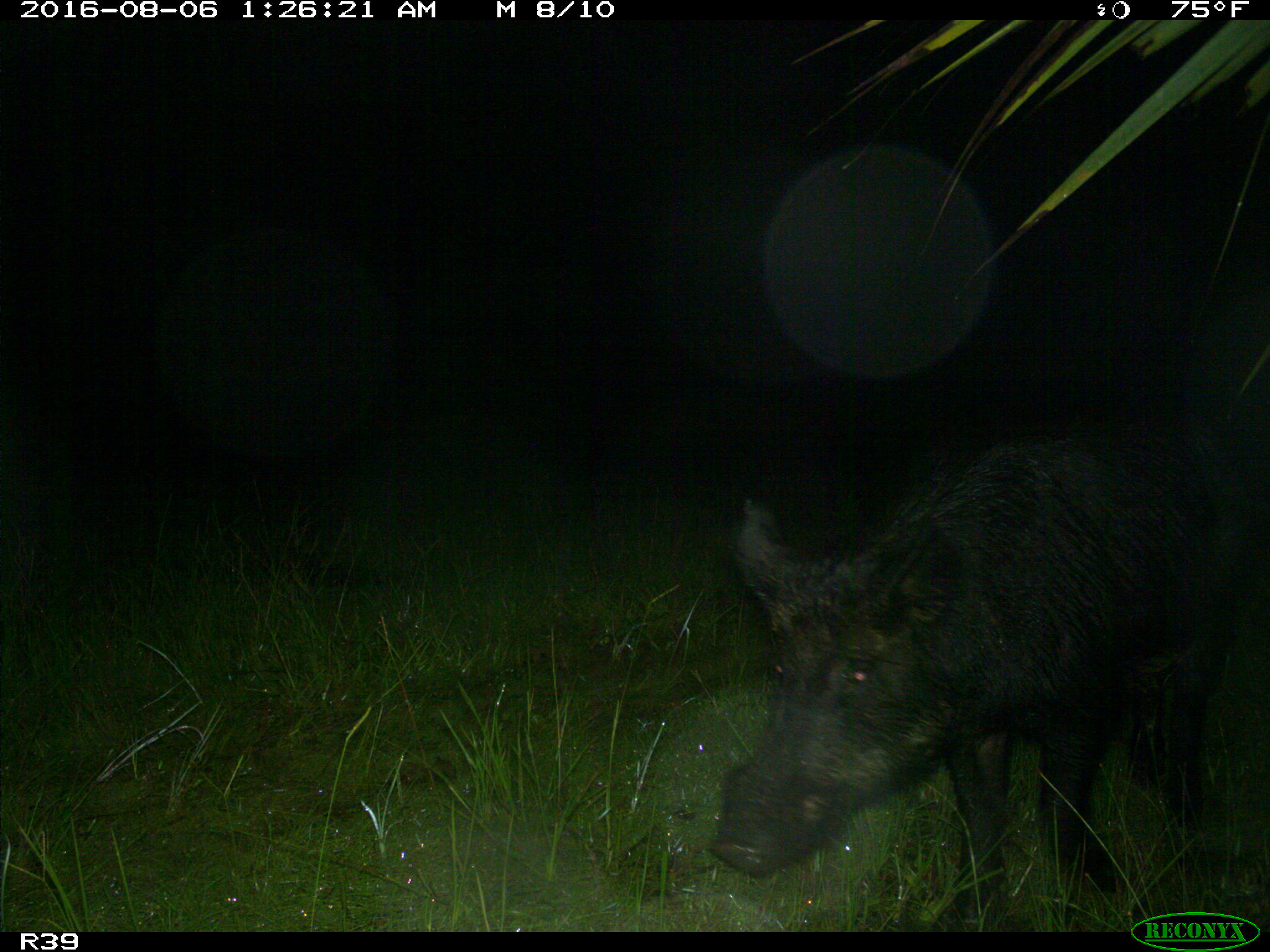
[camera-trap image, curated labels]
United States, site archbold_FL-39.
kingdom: Animalia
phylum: Chordata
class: Mammalia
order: Artiodactyla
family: Suidae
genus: Sus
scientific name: Sus scrofa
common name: wild boar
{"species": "Sus scrofa (wild boar)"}